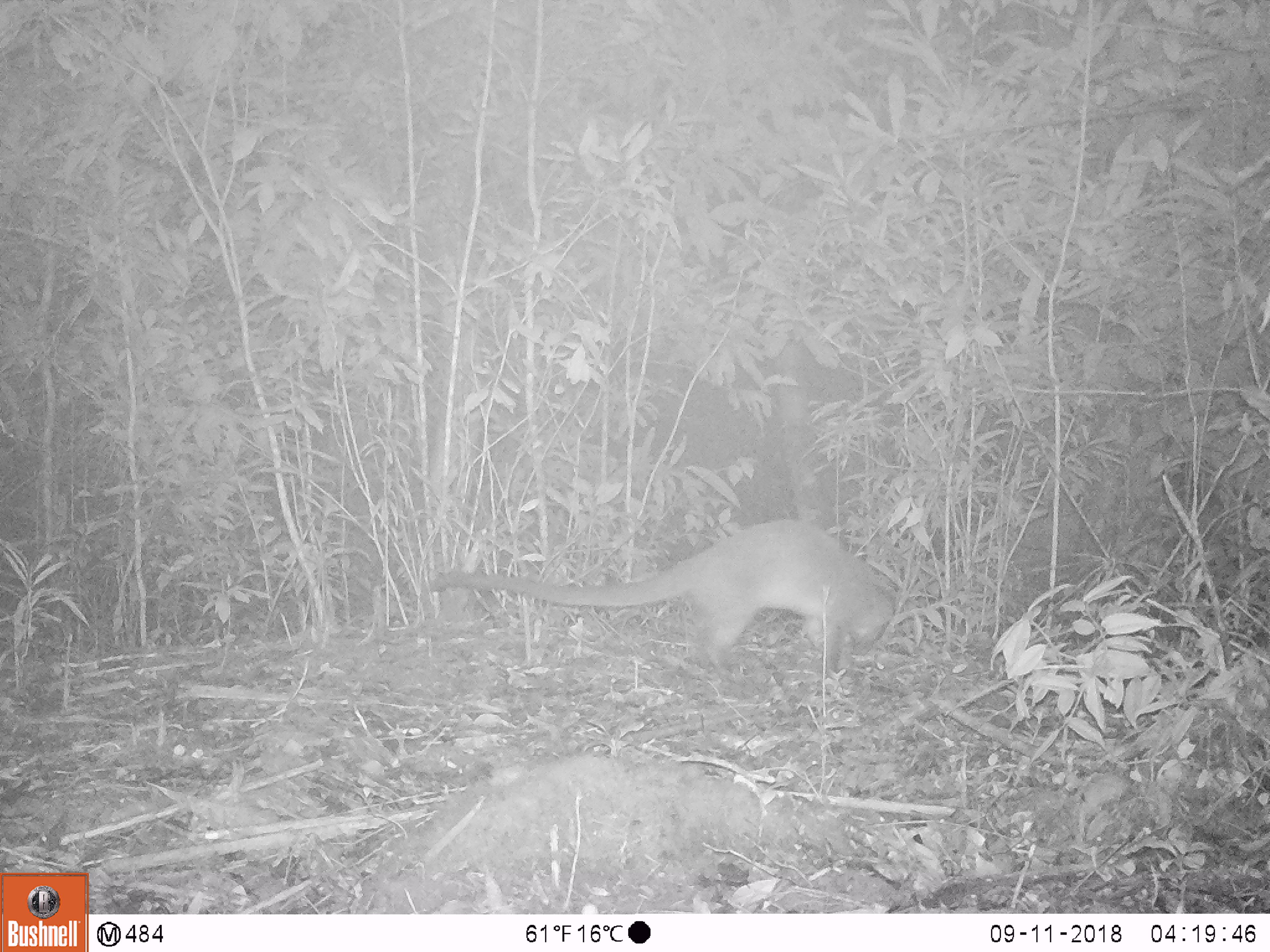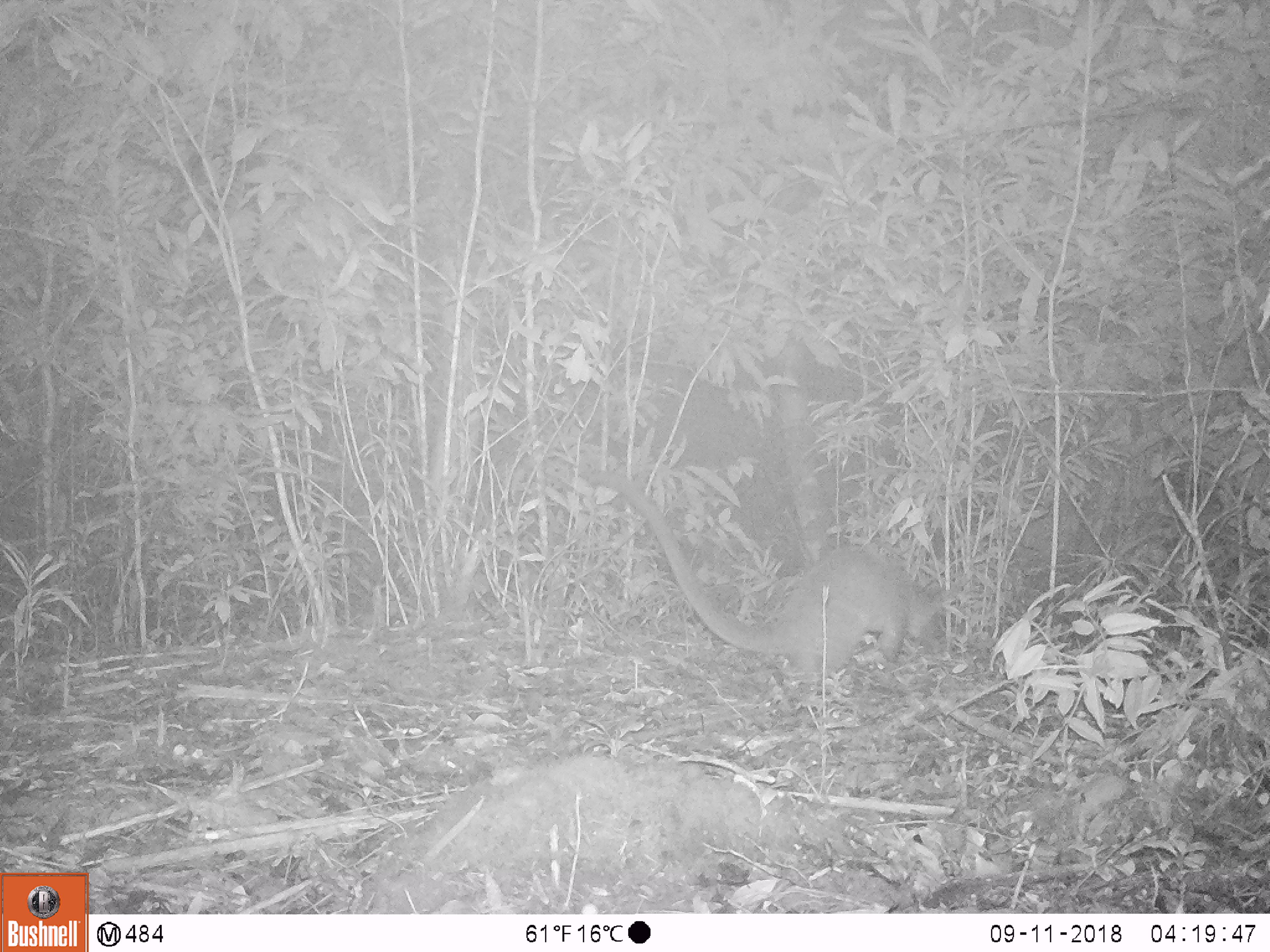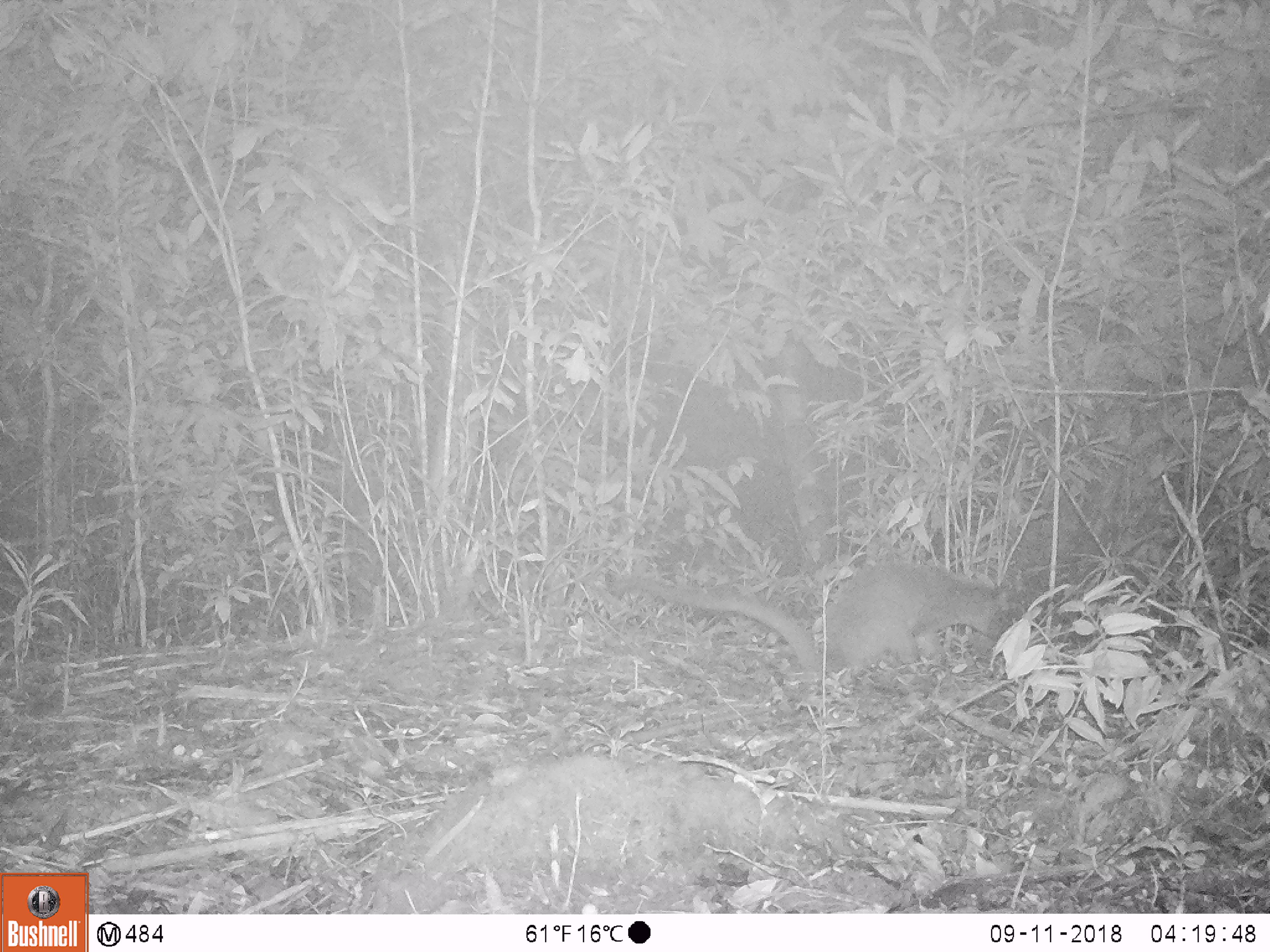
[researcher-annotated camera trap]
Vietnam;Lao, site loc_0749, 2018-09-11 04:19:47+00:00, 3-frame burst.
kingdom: Animalia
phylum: Chordata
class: Mammalia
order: Carnivora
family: Viverridae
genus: Paguma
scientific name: Paguma larvata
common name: masked palm civet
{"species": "masked palm civet (Paguma larvata)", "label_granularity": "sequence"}